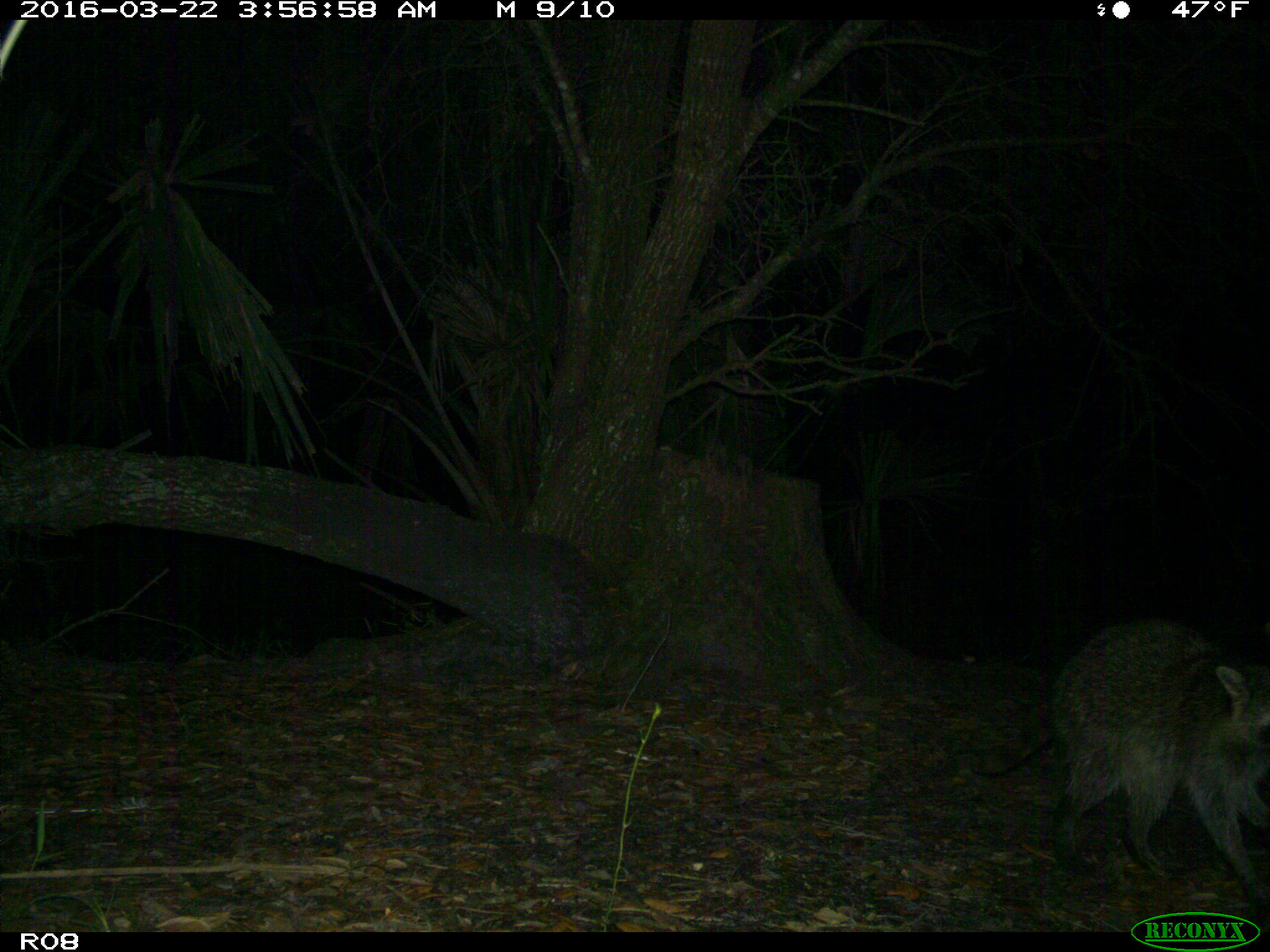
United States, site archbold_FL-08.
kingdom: Animalia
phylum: Chordata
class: Mammalia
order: Carnivora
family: Procyonidae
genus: Procyon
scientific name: Procyon lotor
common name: common raccoon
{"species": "Procyon lotor (common raccoon)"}